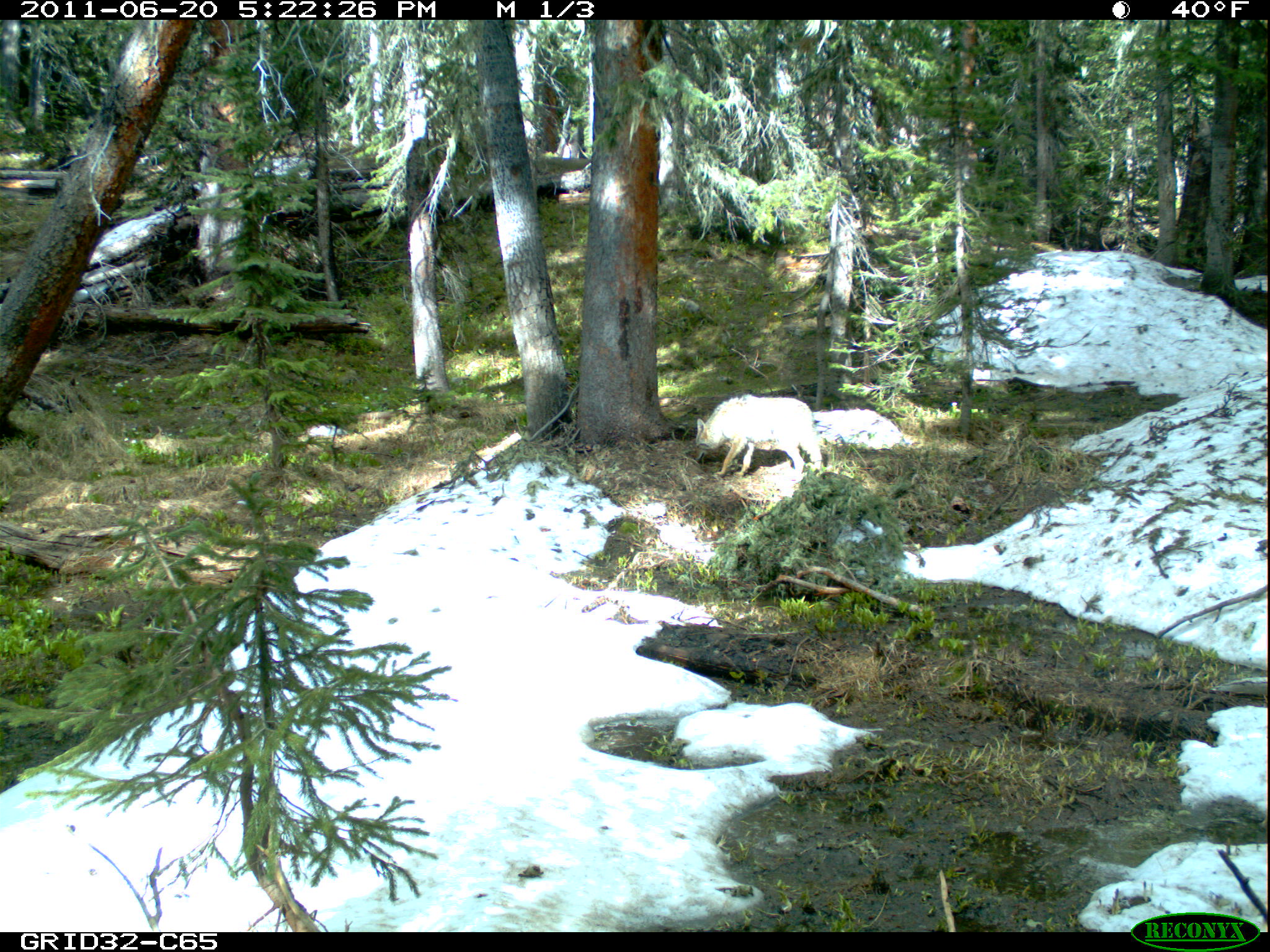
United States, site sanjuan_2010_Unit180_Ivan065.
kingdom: Animalia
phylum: Chordata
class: Mammalia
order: Carnivora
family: Canidae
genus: Canis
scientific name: Canis latrans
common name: coyote